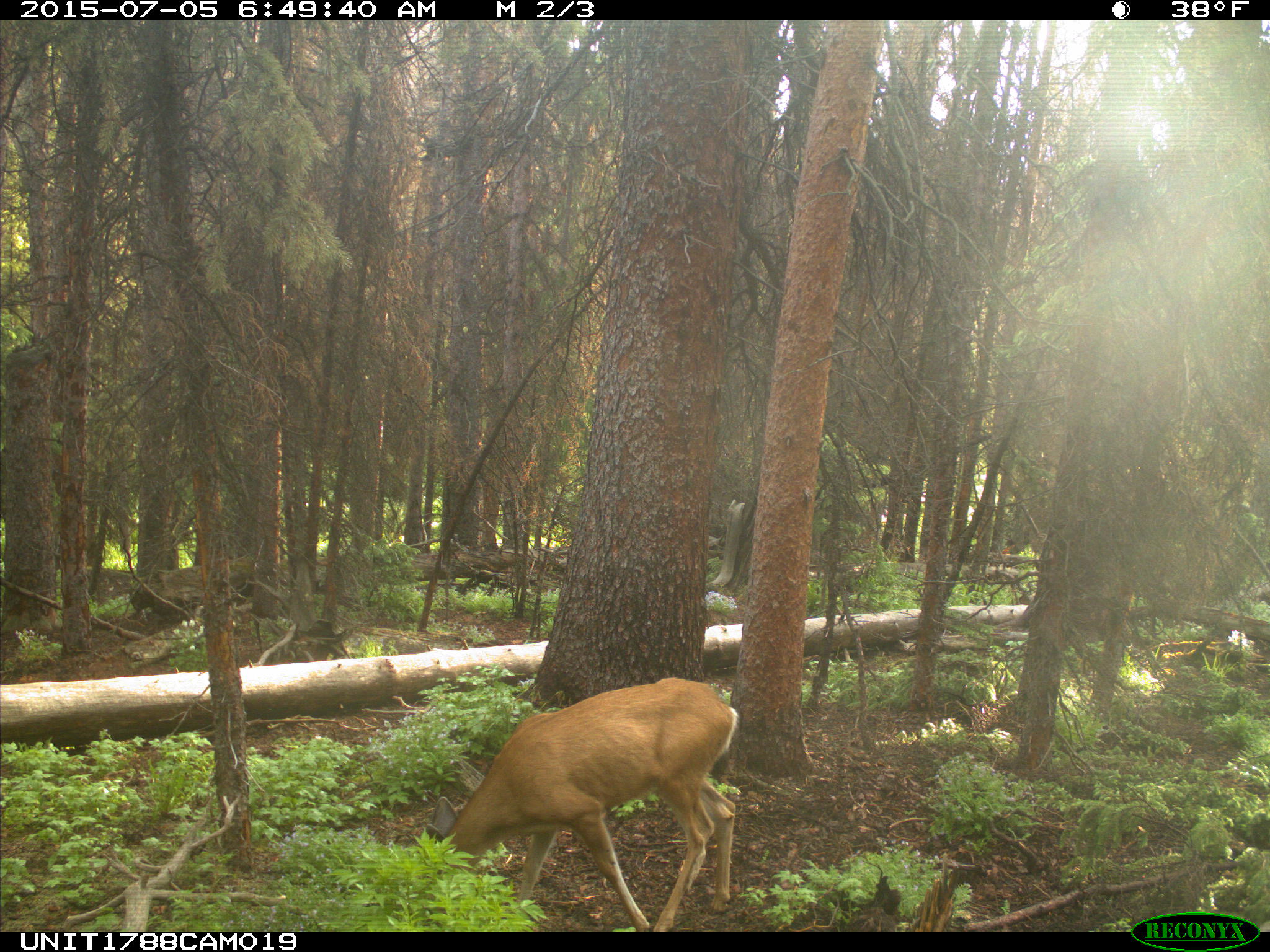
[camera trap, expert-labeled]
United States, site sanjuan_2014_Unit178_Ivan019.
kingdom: Animalia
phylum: Chordata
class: Mammalia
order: Artiodactyla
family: Cervidae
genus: Odocoileus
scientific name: Odocoileus hemionus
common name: mule deer